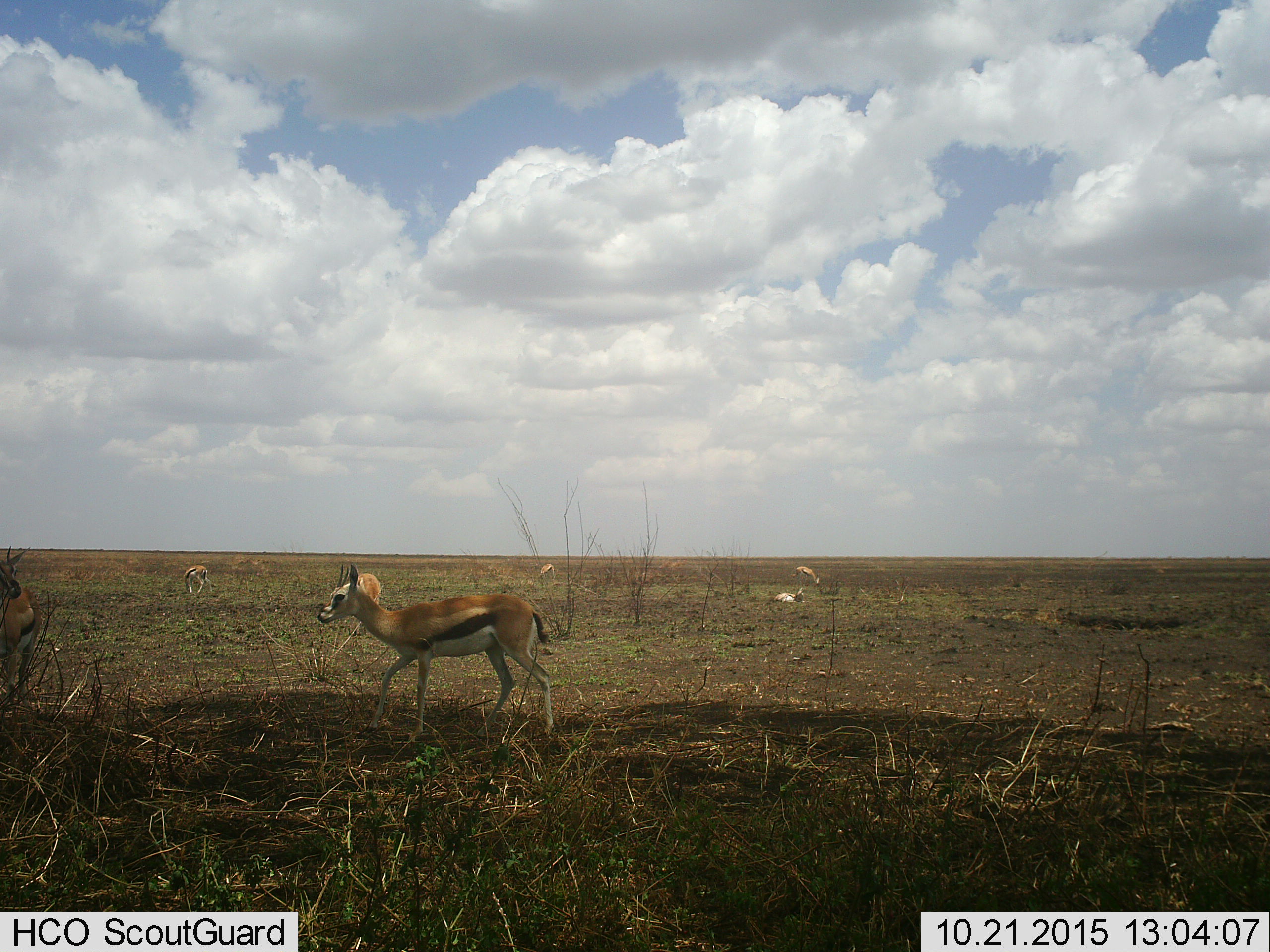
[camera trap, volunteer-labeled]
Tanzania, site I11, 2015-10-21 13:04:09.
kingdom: Animalia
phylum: Chordata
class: Mammalia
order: Artiodactyla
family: Bovidae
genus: Eudorcas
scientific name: Eudorcas thomsonii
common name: thomson's gazelle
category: gazellethomsons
Gazellethomsons (thomson's gazelle) (Eudorcas thomsonii), count 7. Behavior (volunteer vote fractions): standing 40%, resting 70%, moving 50%, interacting 0%. Young present (vote fraction): 10%. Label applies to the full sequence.